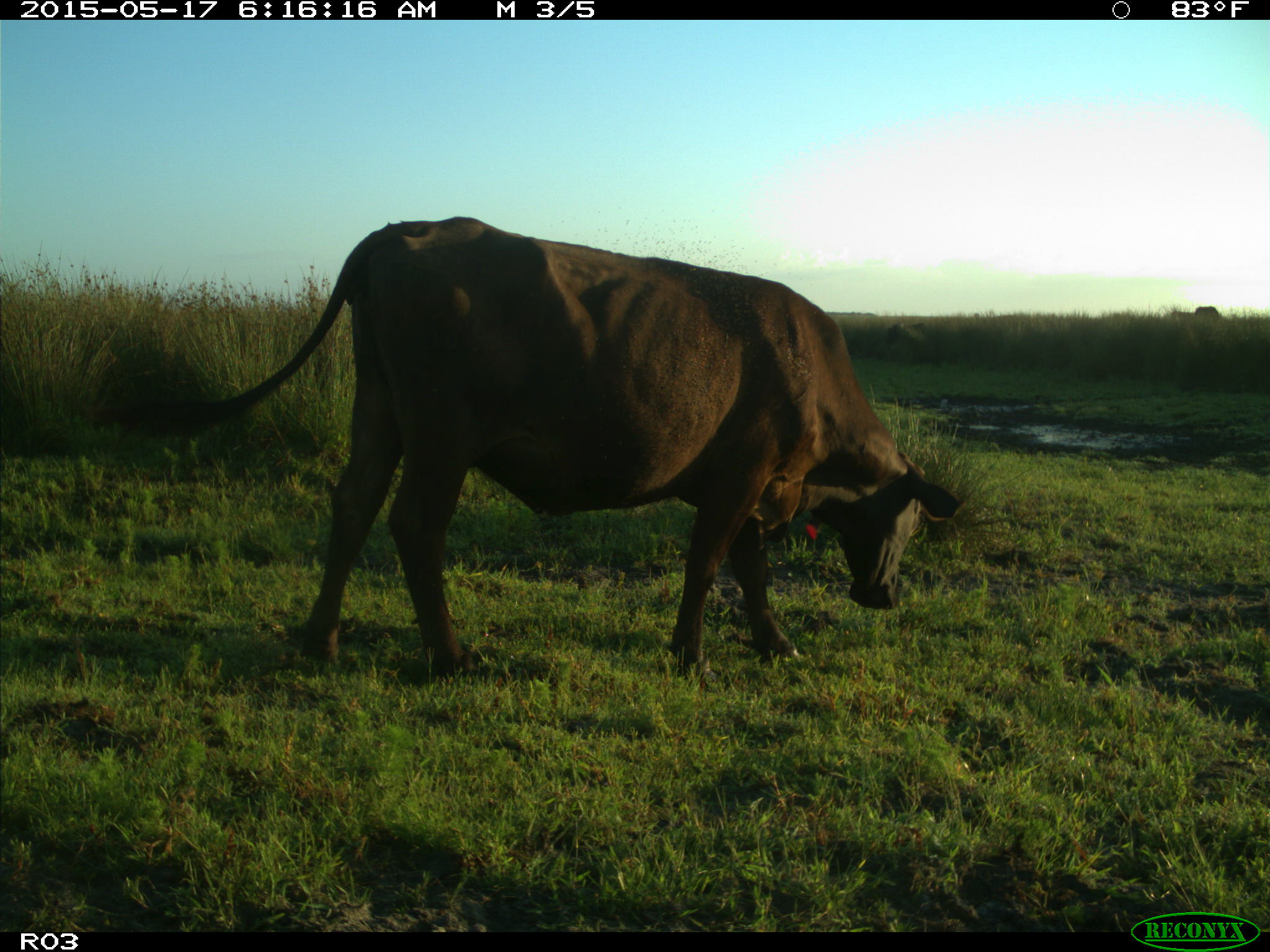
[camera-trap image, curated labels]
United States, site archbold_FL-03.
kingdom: Animalia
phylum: Chordata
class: Mammalia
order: Artiodactyla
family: Bovidae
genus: Bos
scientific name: Bos taurus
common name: domestic cow